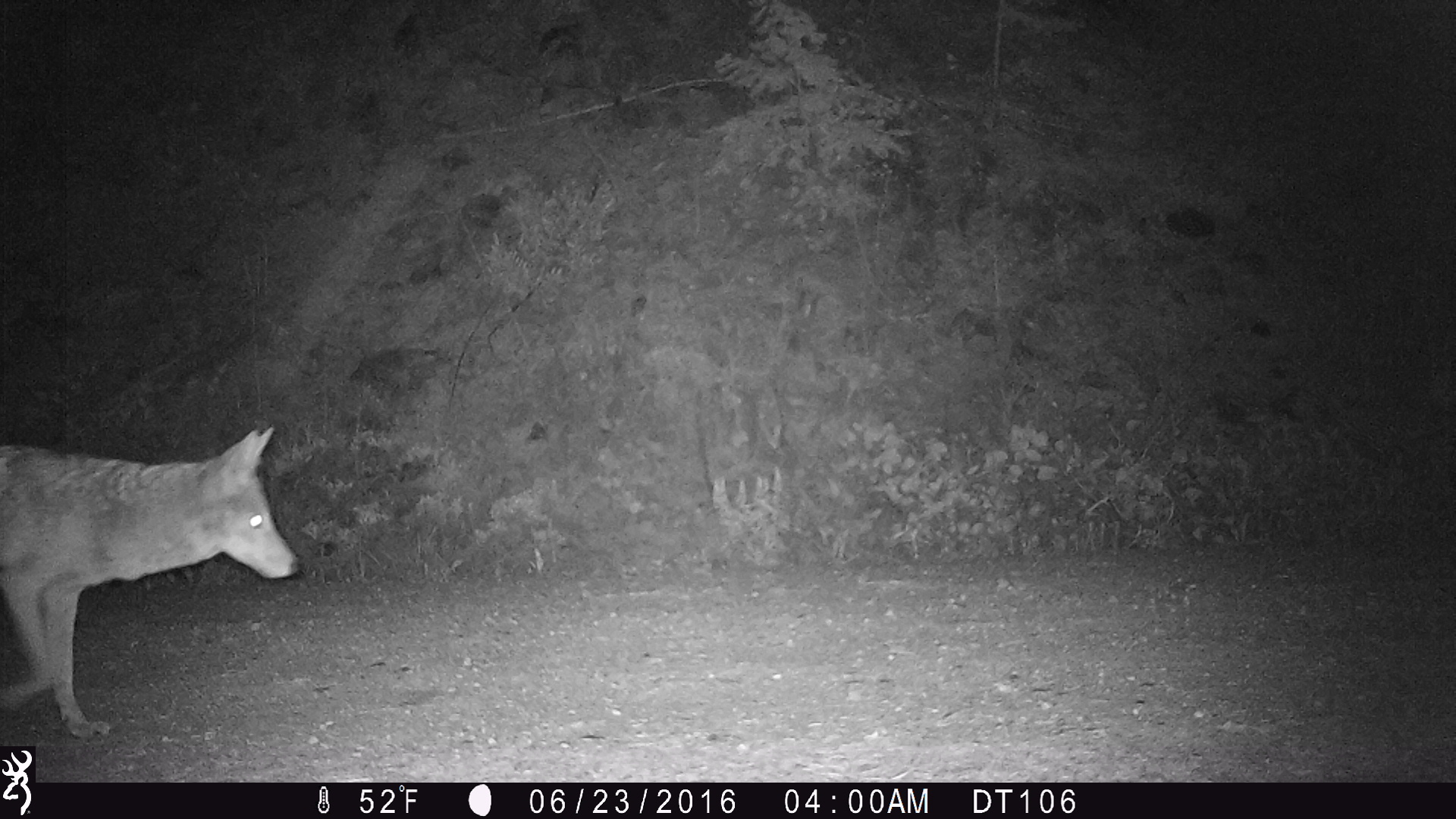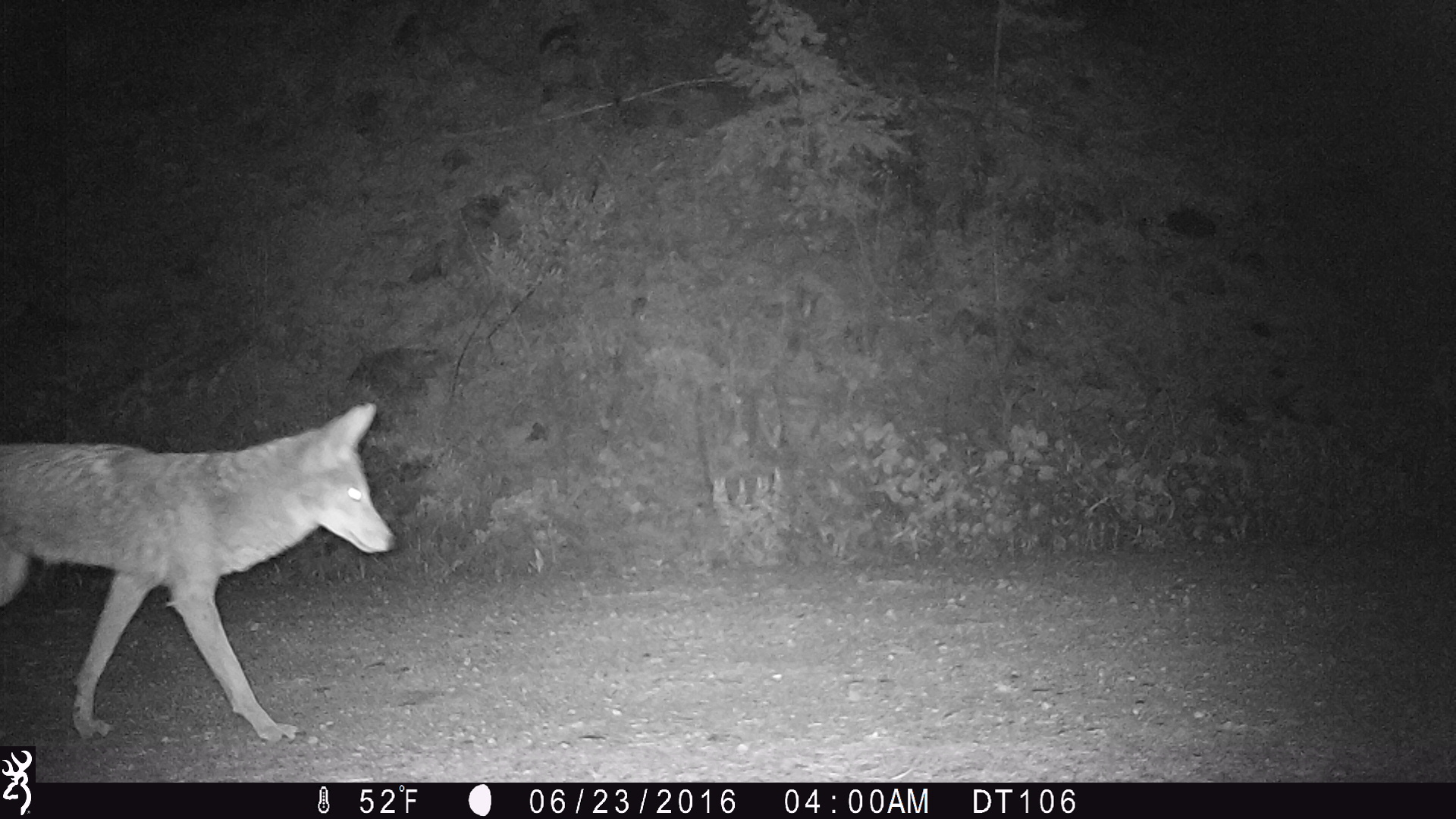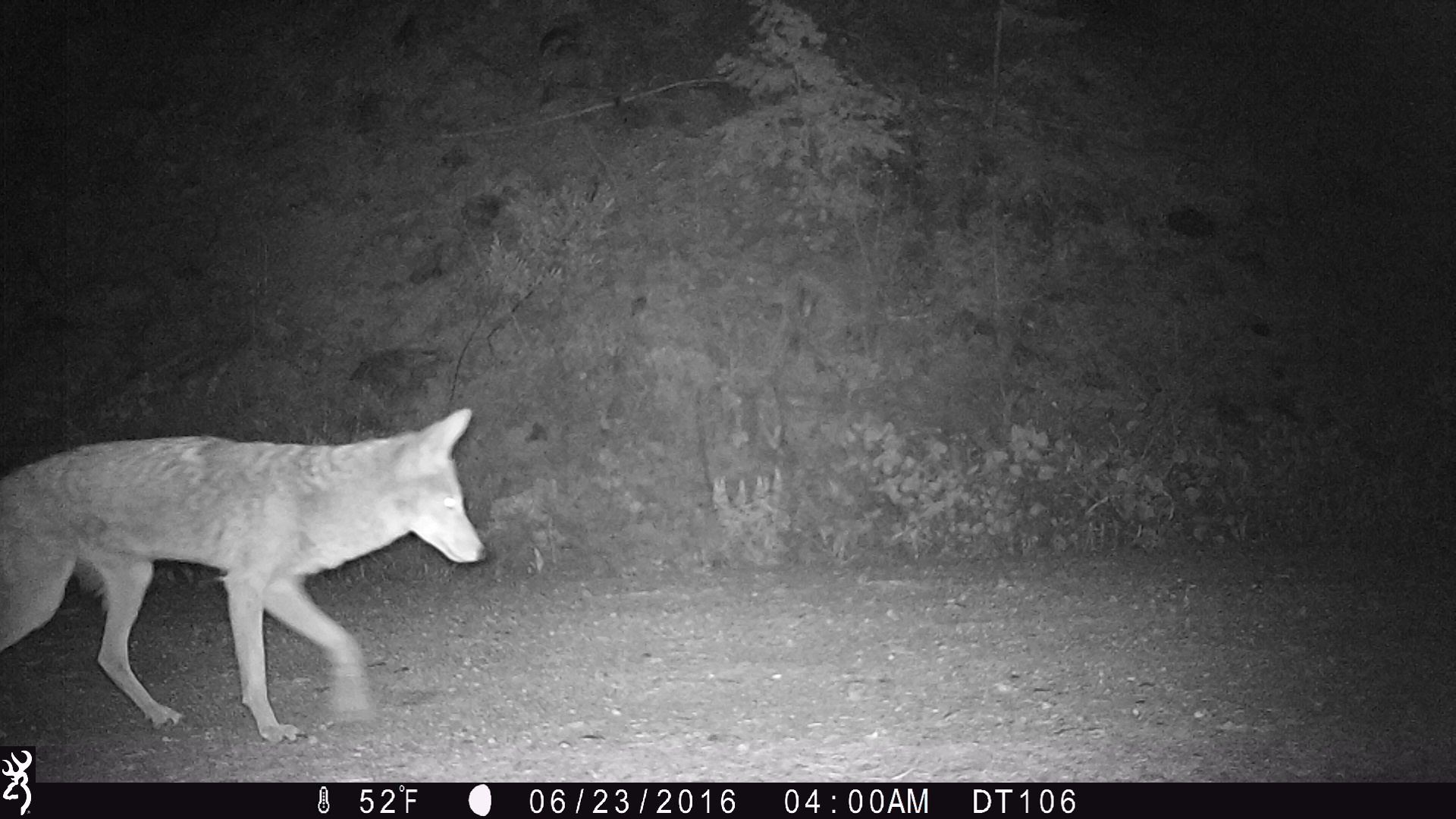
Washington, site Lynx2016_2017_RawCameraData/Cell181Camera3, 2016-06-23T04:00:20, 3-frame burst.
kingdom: Animalia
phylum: Chordata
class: Mammalia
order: Carnivora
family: Canidae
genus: Canis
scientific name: Canis latrans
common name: coyote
Canis latrans (coyote). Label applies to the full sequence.